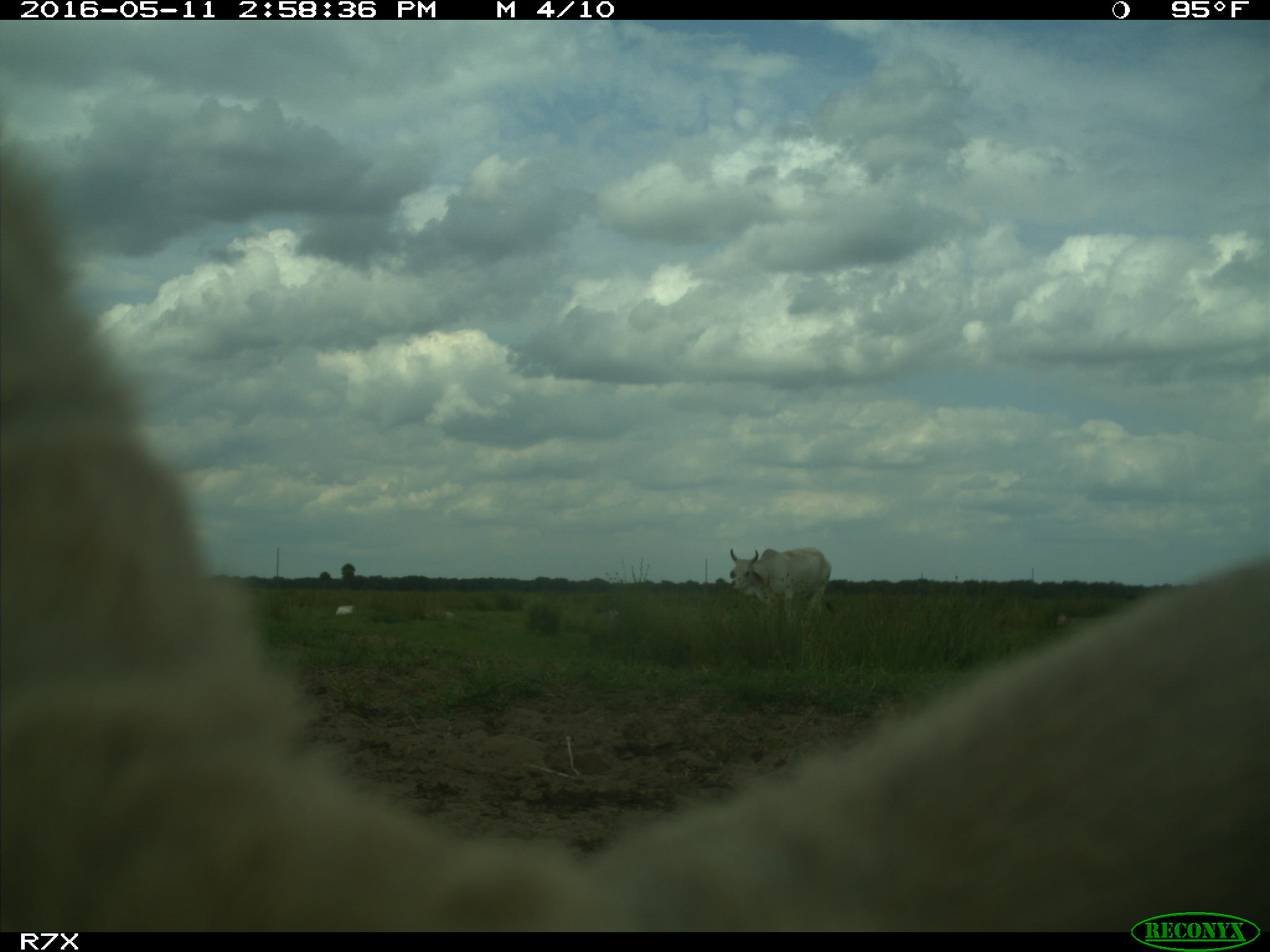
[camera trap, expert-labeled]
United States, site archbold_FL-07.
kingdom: Animalia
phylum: Chordata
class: Mammalia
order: Artiodactyla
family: Bovidae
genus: Bos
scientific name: Bos taurus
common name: domestic cow